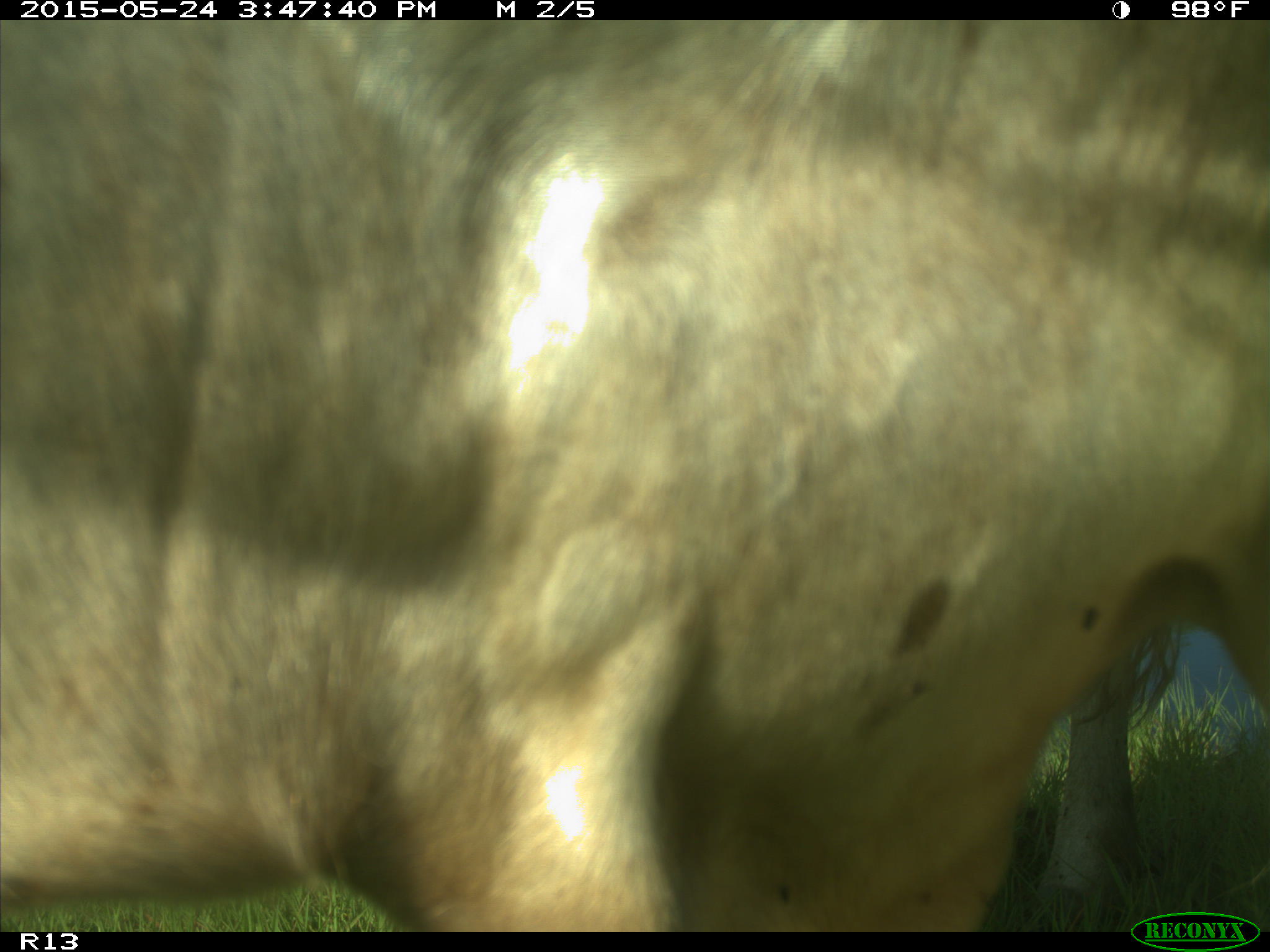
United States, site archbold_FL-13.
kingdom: Animalia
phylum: Chordata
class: Mammalia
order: Artiodactyla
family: Bovidae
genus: Bos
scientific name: Bos taurus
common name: domestic cow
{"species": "Bos taurus (domestic cow)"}